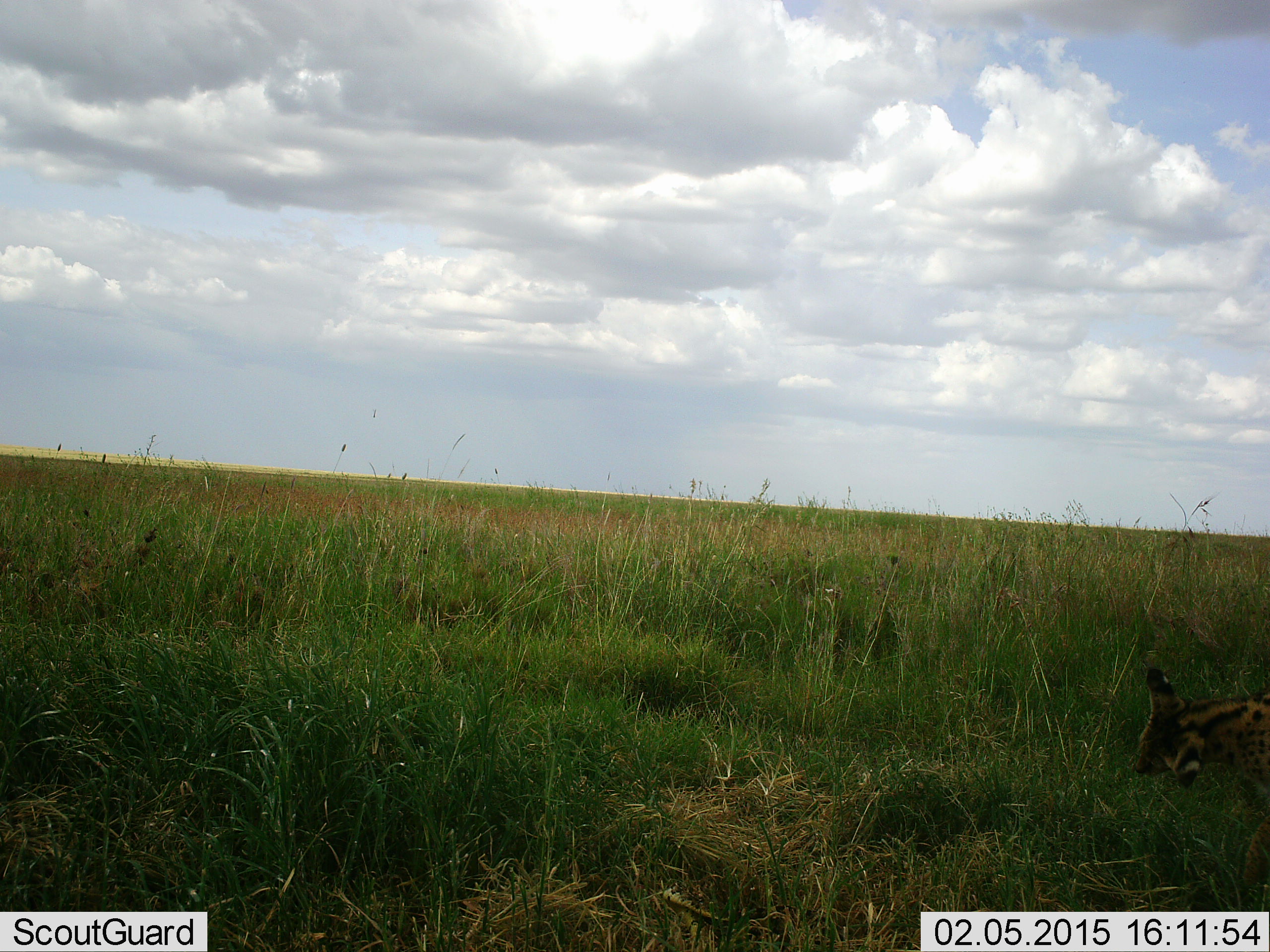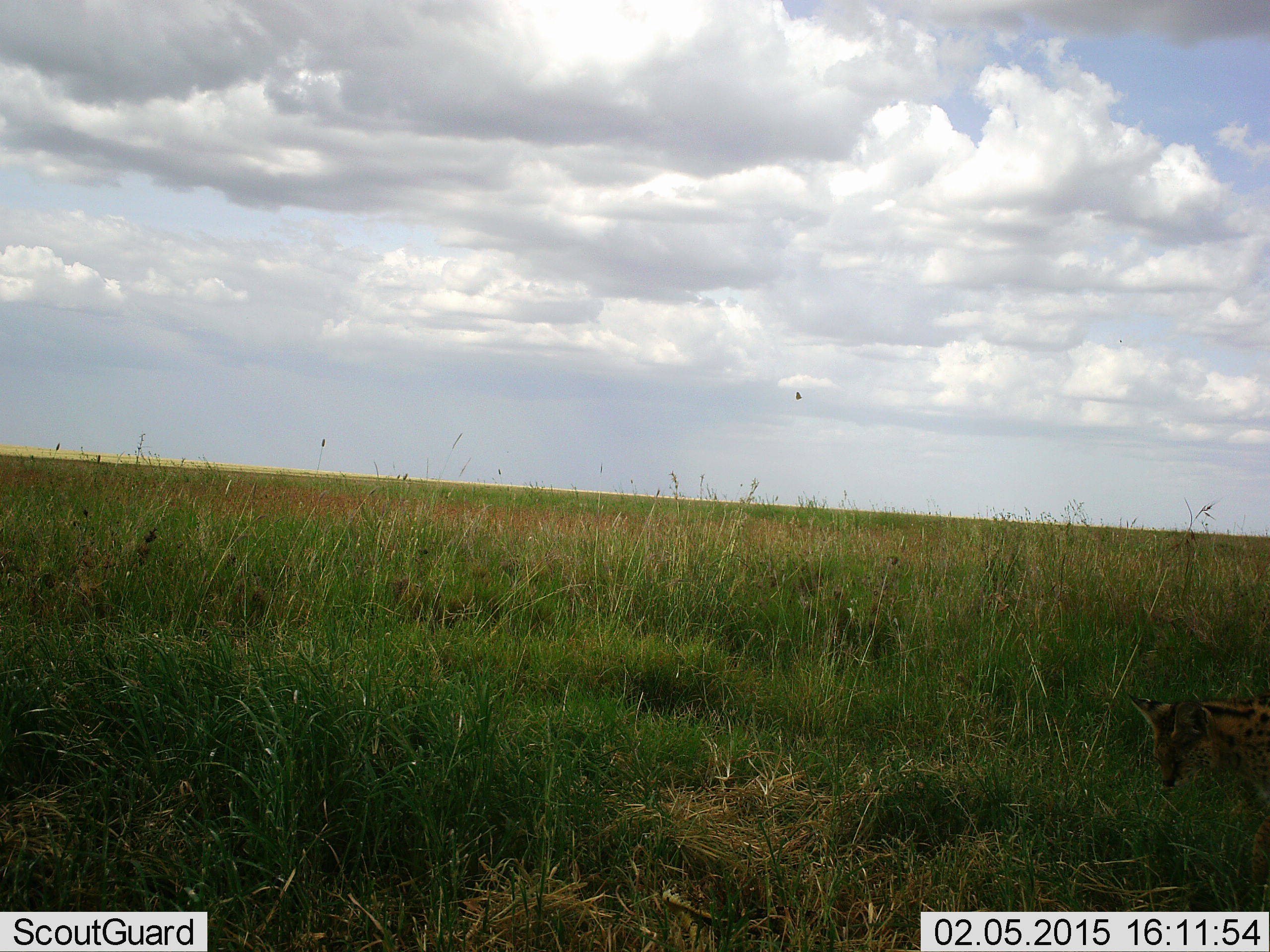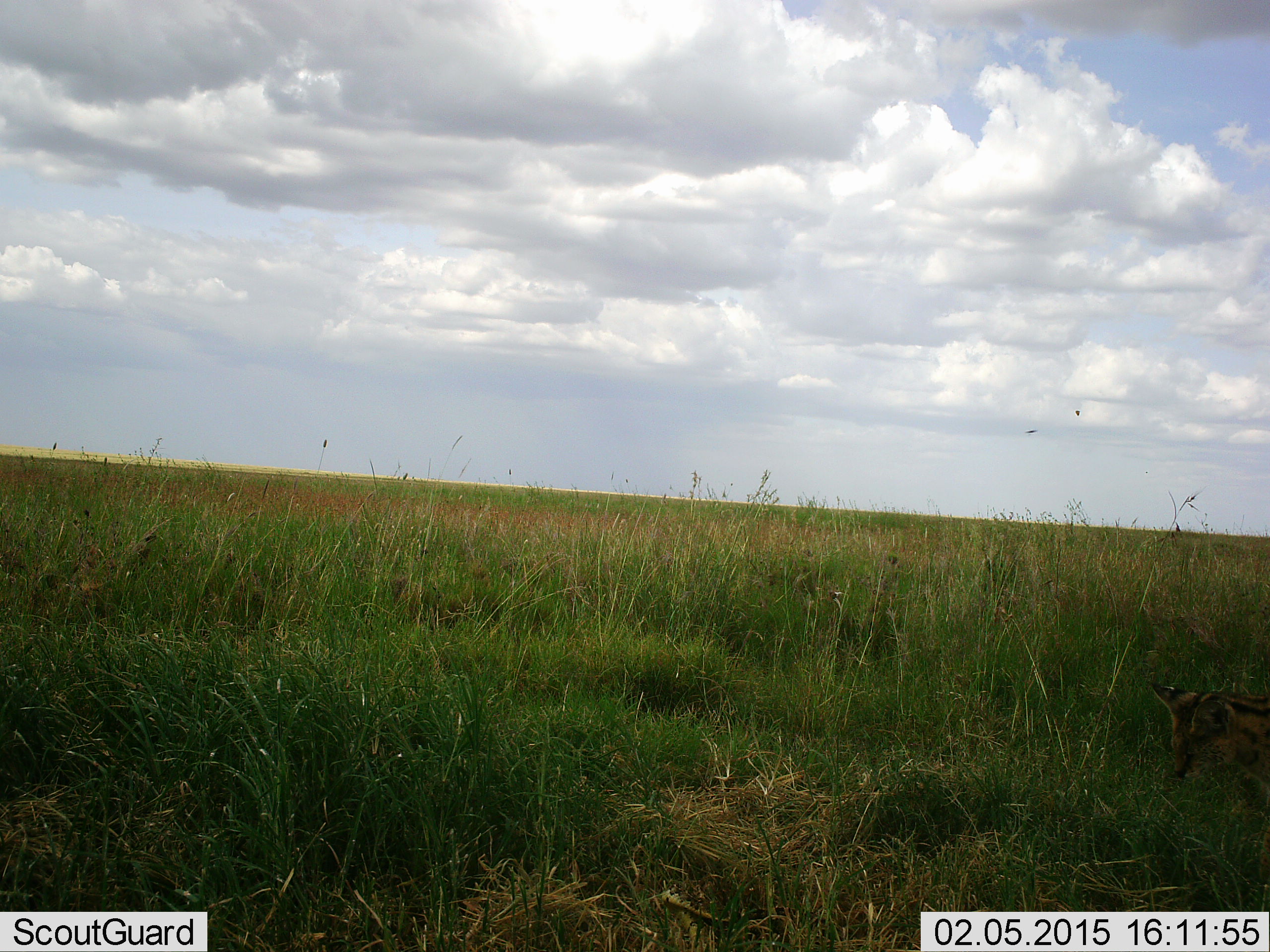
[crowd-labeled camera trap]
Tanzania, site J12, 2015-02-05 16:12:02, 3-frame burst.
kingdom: Animalia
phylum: Chordata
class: Mammalia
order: Carnivora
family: Felidae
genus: Leptailurus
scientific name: Leptailurus serval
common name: serval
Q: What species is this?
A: Serval (Leptailurus serval).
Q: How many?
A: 1.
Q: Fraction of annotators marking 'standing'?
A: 62%.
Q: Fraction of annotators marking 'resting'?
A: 0%.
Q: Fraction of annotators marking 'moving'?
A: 50%.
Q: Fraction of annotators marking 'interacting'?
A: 0%.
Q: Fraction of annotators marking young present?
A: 0%.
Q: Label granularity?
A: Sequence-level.